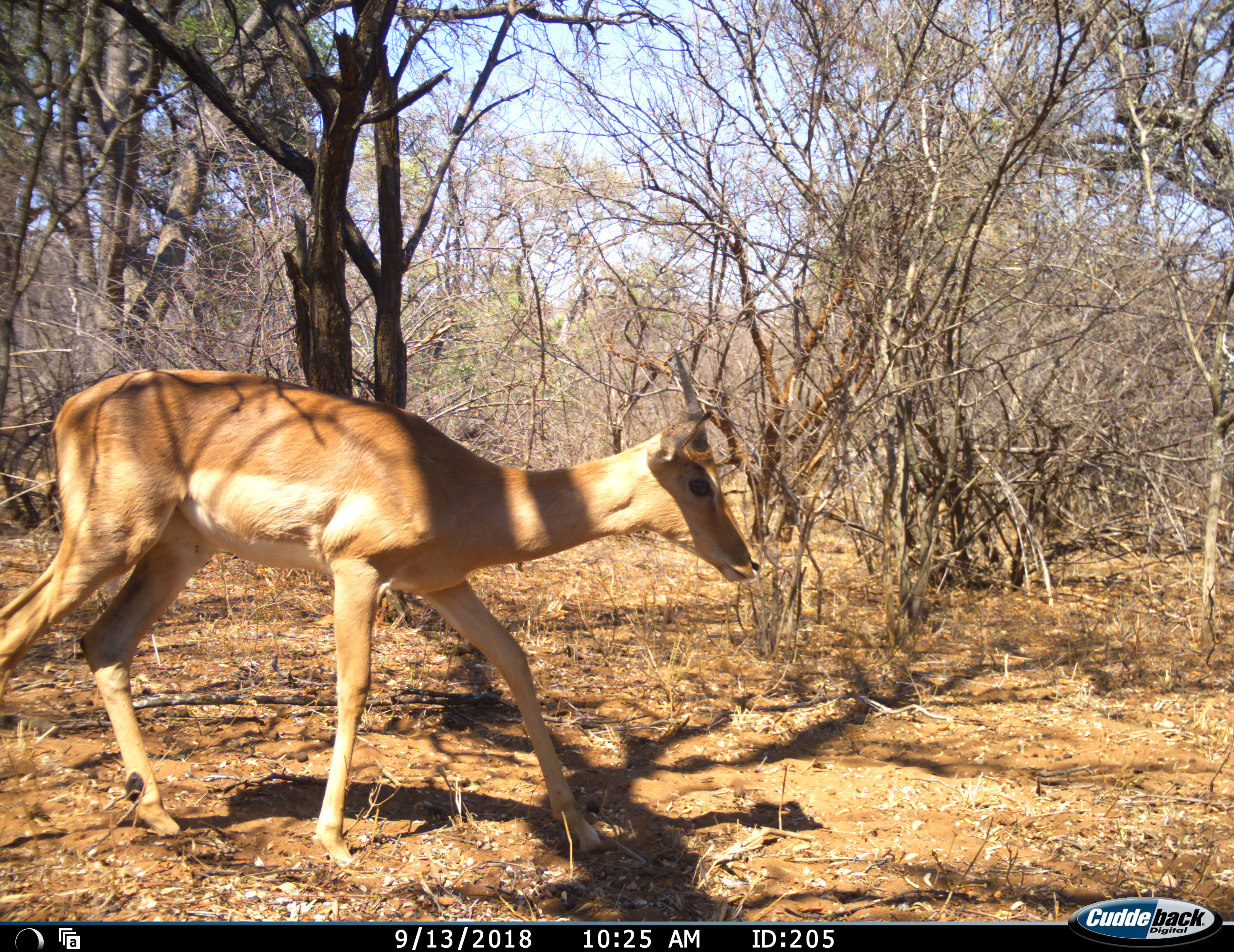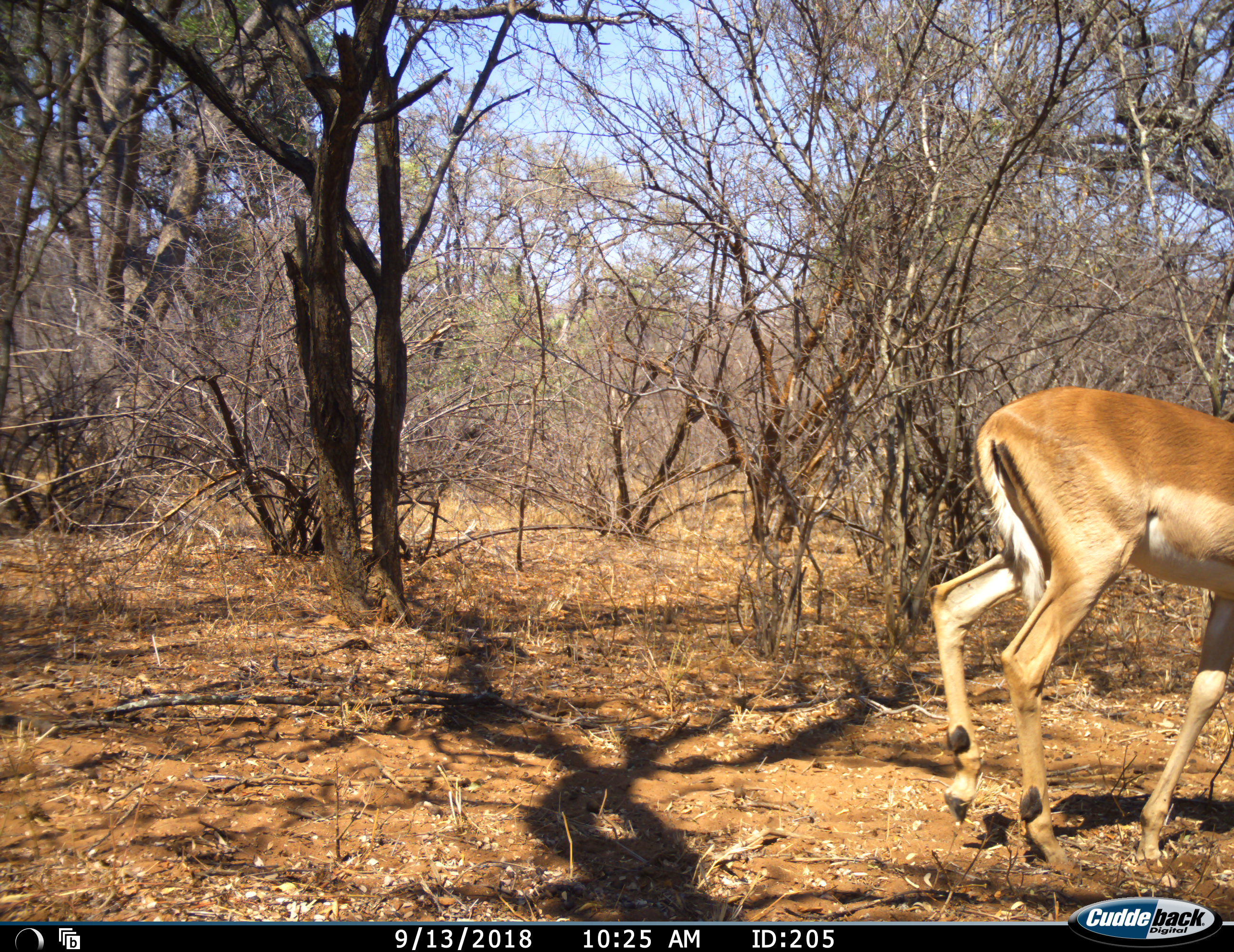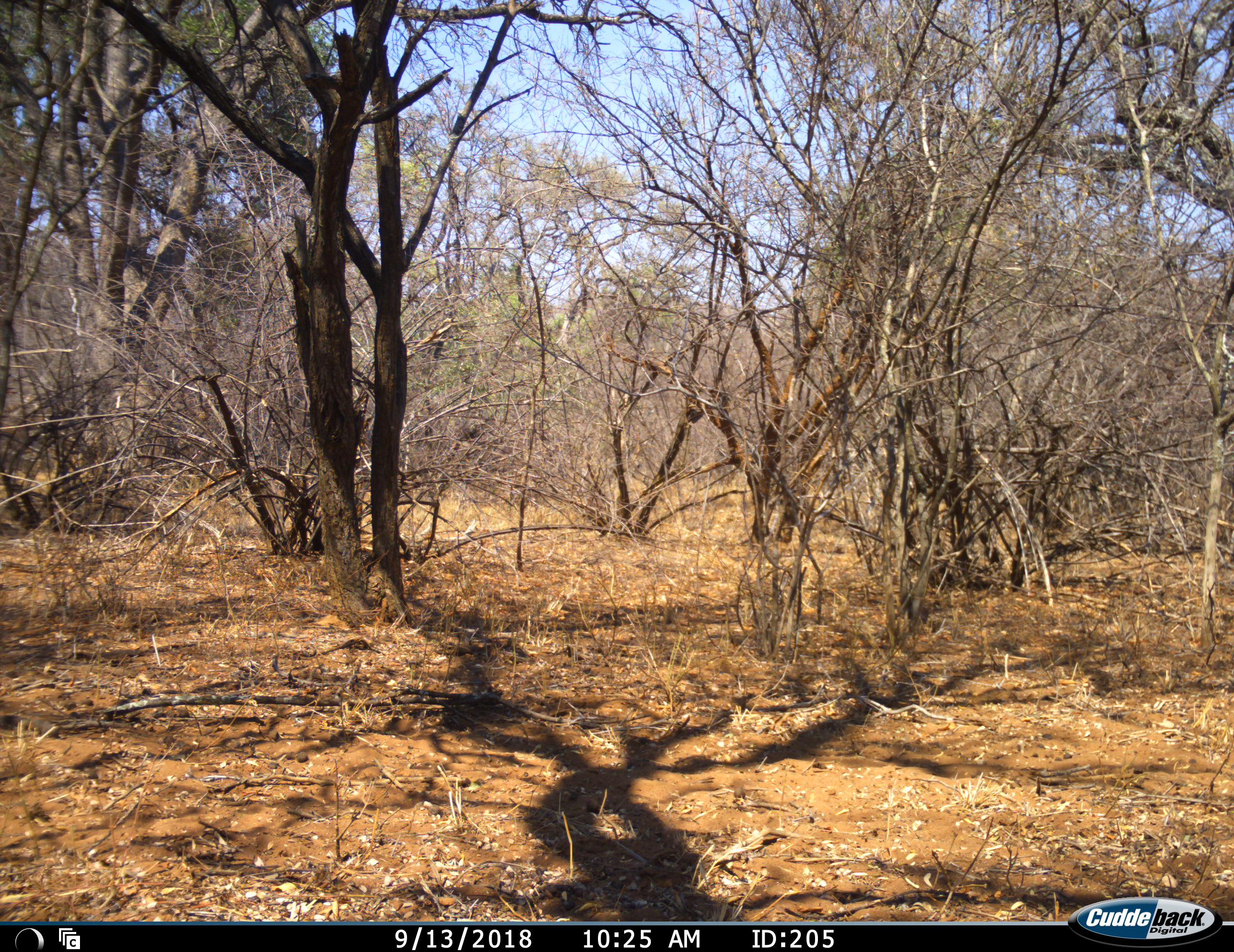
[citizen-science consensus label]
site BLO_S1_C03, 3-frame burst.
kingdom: Animalia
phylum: Chordata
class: Mammalia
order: Artiodactyla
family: Bovidae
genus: Aepyceros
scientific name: Aepyceros melampus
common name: impala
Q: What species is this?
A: Impala (Aepyceros melampus).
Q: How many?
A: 1.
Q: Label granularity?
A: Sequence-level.